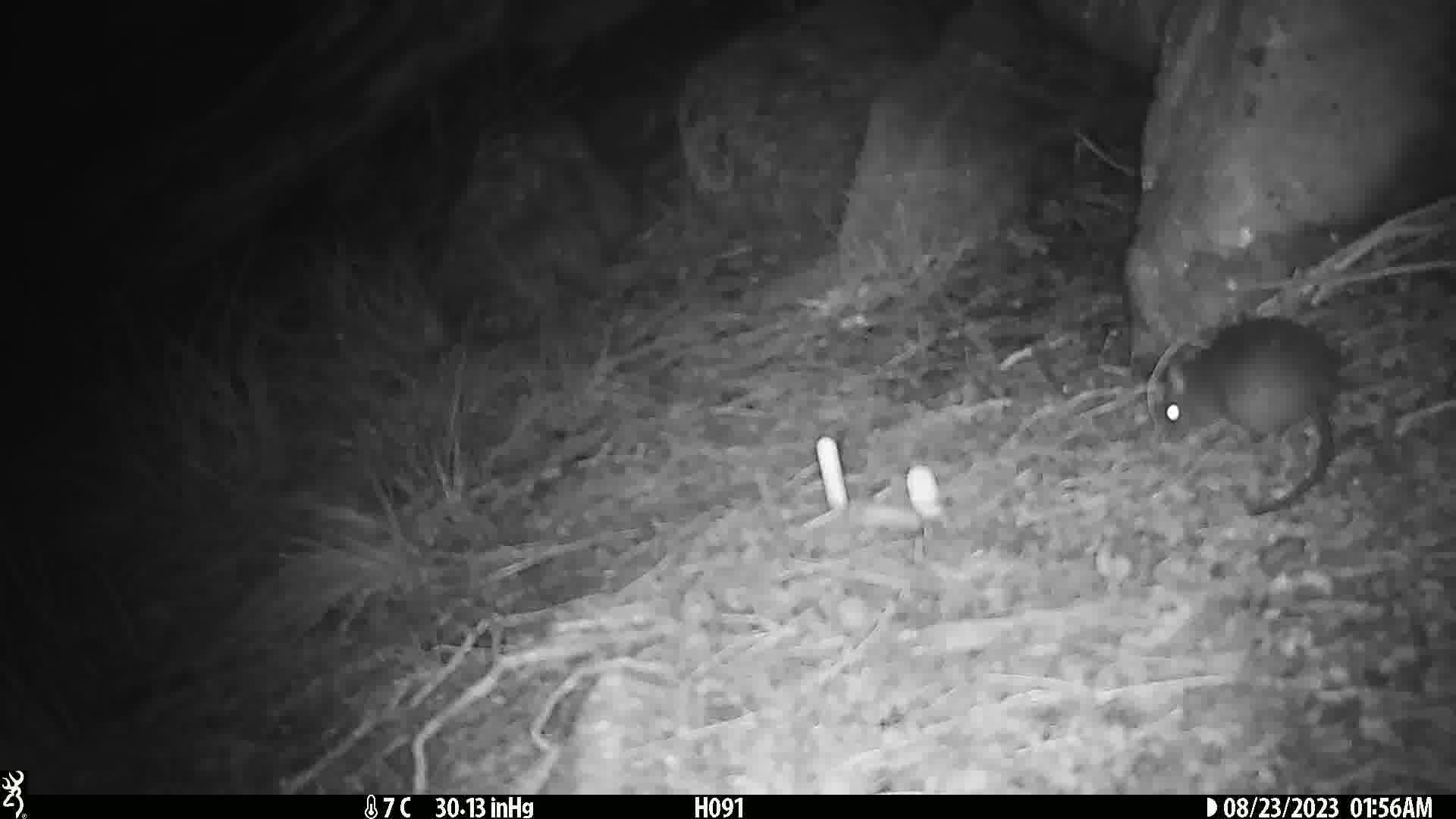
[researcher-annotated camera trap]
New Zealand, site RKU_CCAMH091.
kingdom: Animalia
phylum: Chordata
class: Mammalia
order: Rodentia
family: Muridae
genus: Rattus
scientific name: Rattus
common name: rat